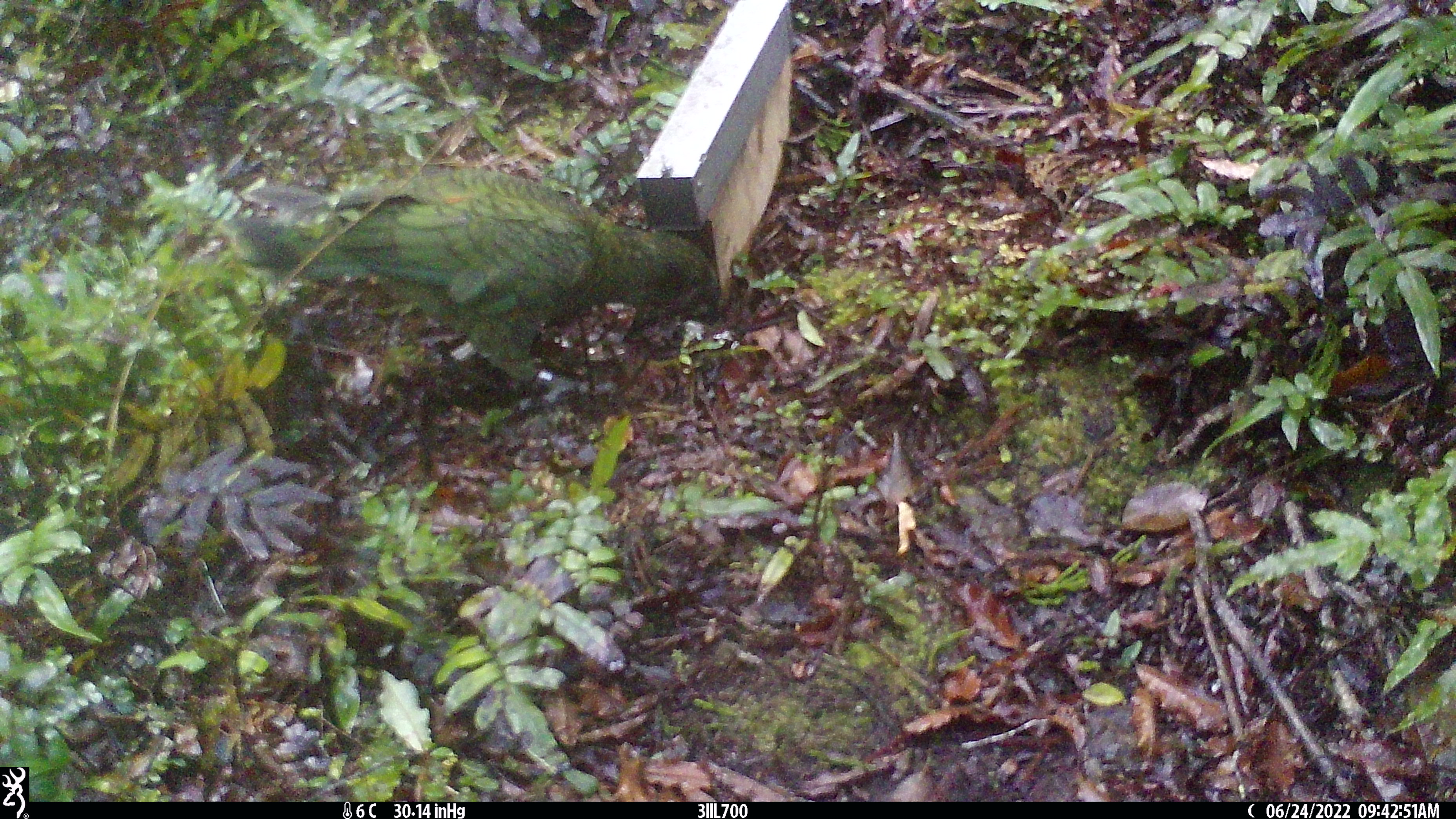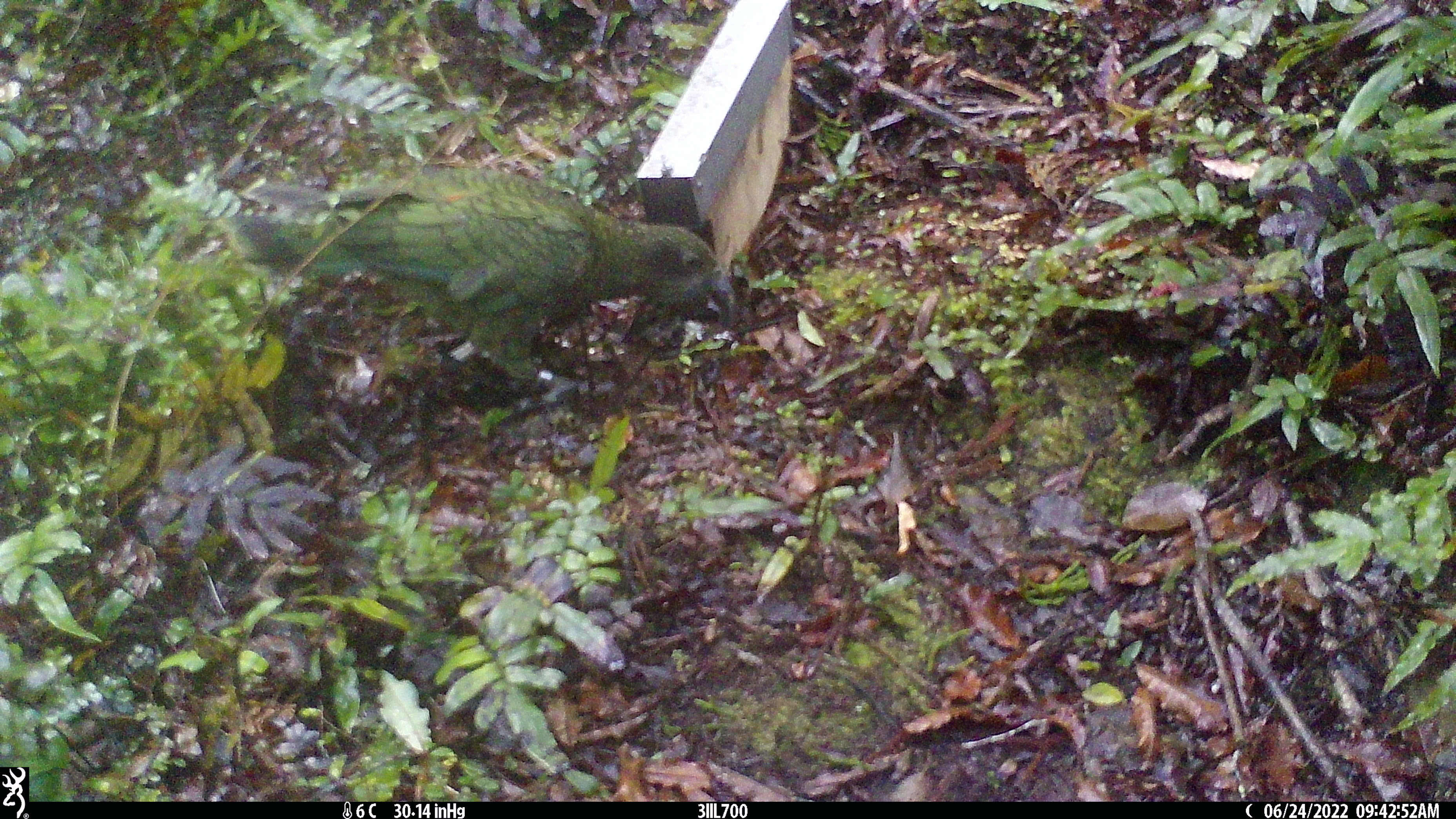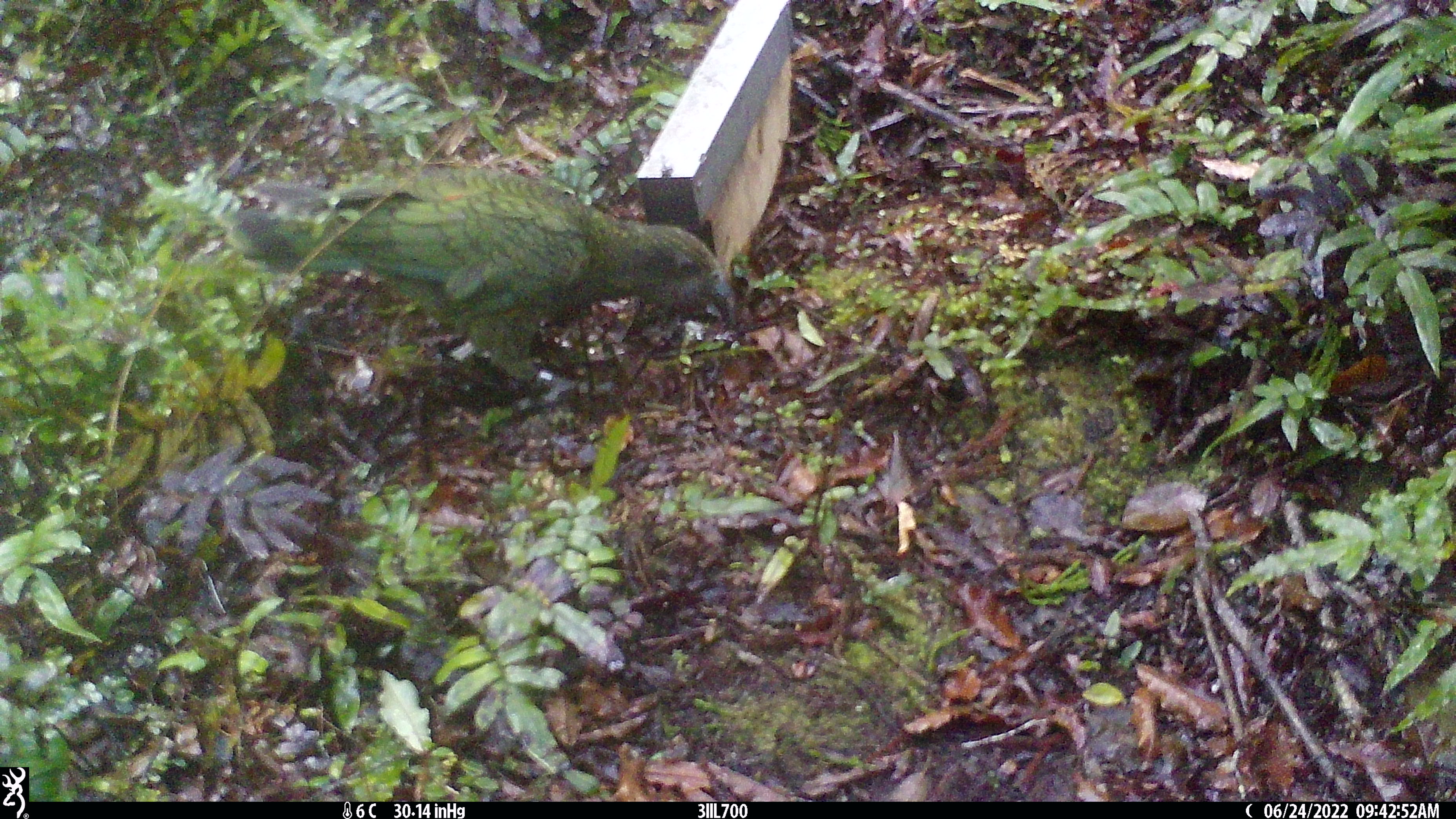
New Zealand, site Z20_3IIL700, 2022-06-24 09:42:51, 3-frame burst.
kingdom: Animalia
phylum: Chordata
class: Aves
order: Psittaciformes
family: Strigopidae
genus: Nestor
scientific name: Nestor notabilis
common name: kea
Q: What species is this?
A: Kea (Nestor notabilis).